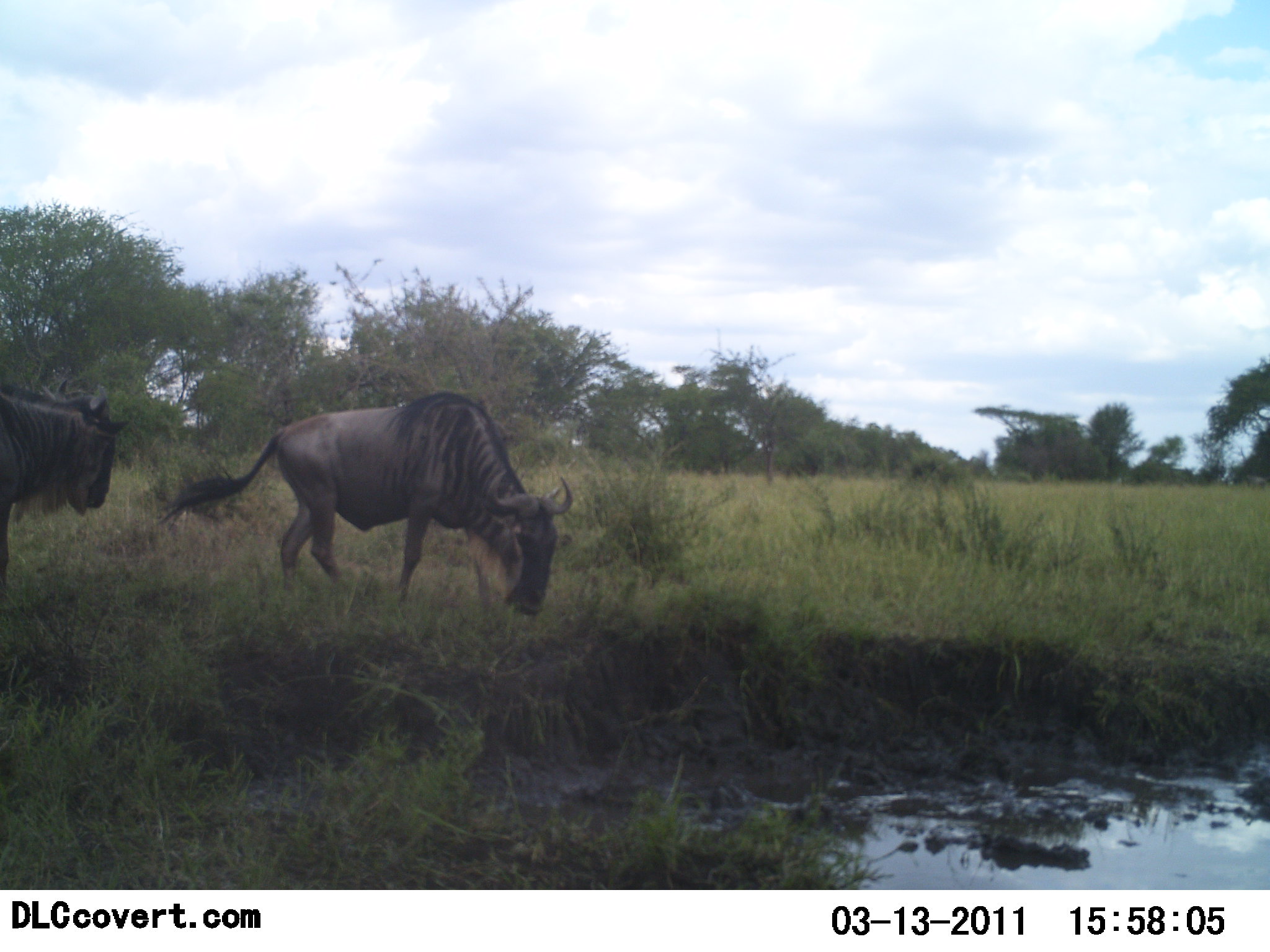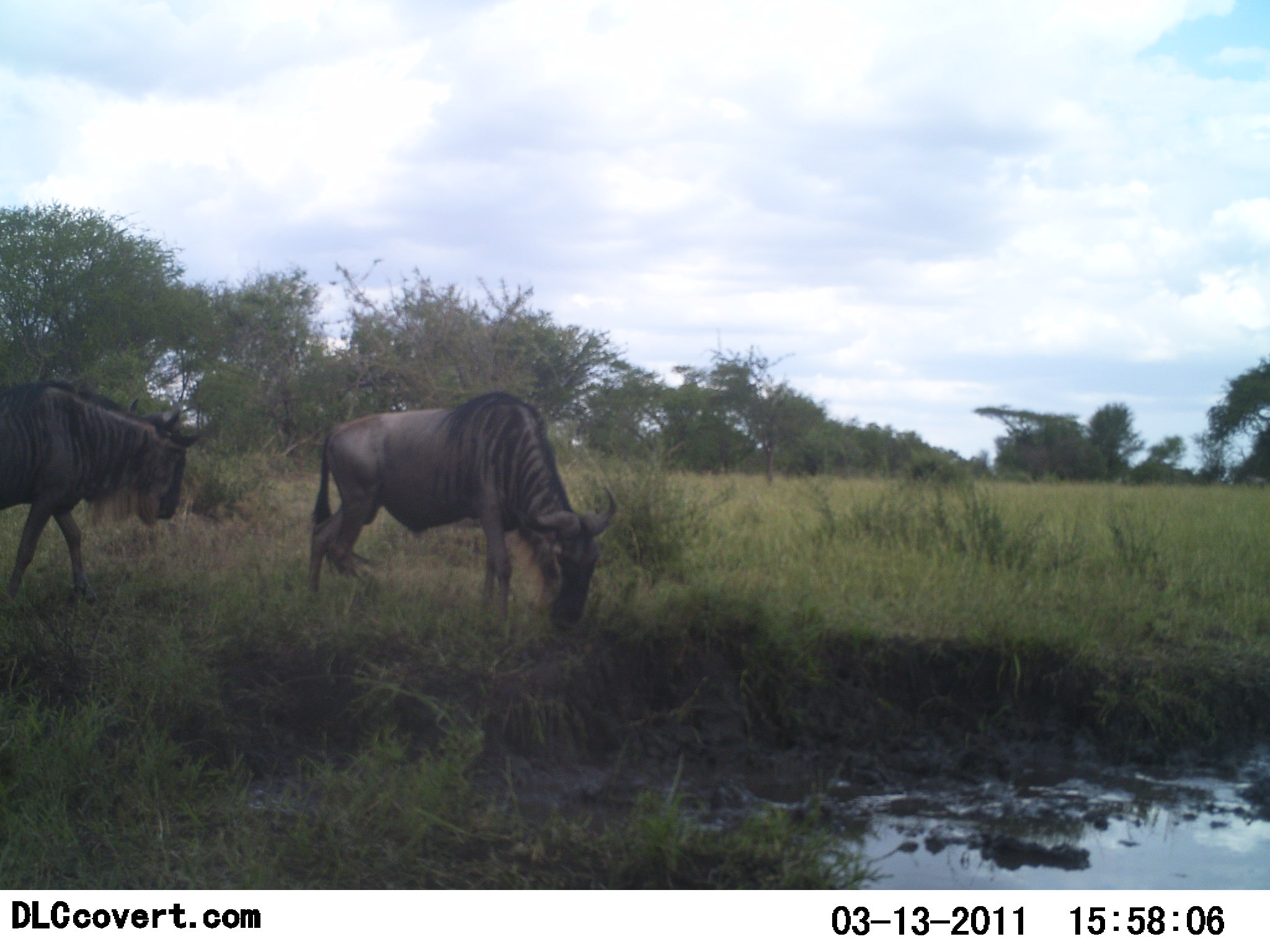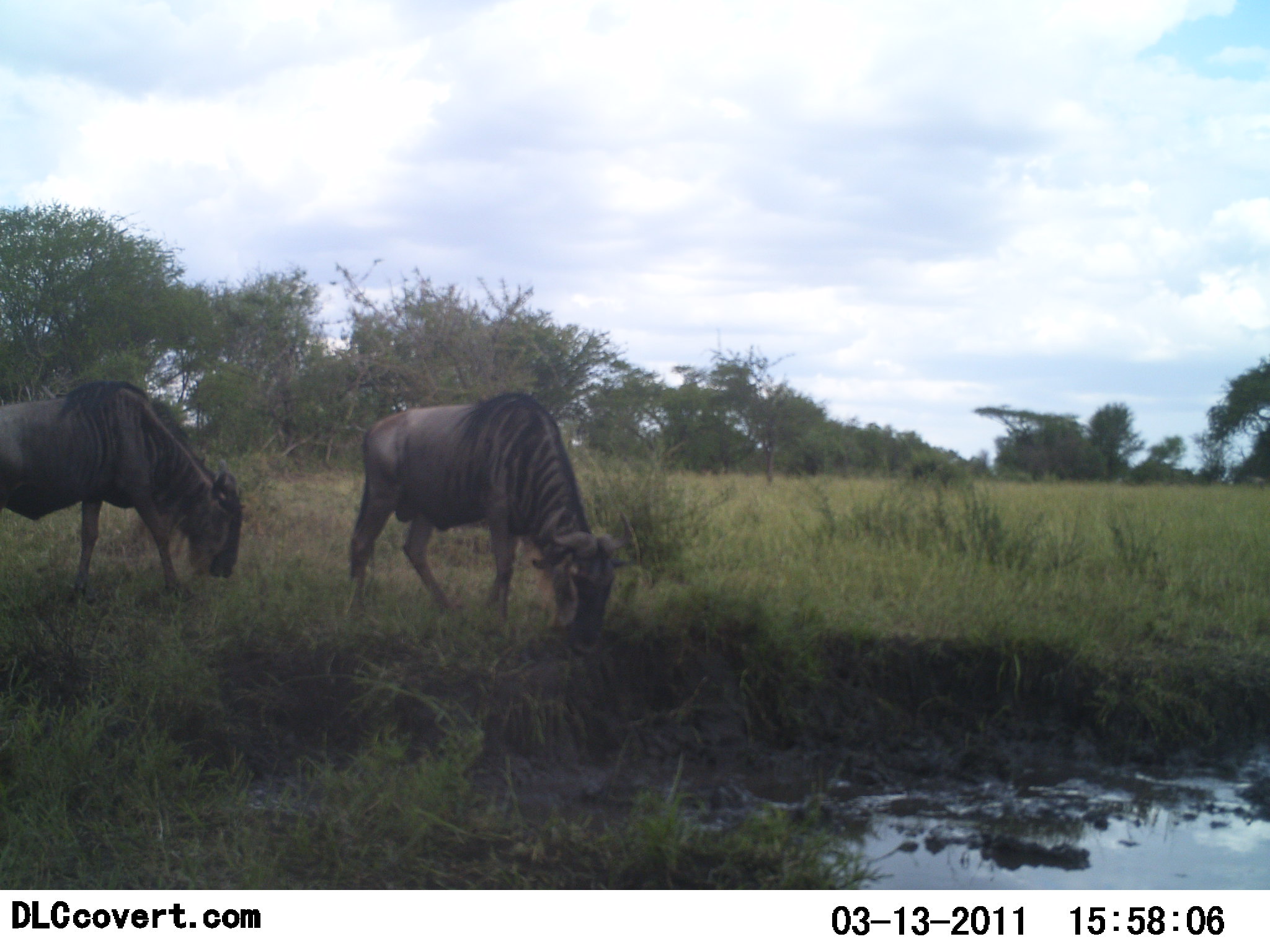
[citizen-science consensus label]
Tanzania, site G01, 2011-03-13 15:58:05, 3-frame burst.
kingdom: Animalia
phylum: Chordata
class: Mammalia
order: Artiodactyla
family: Bovidae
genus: Connochaetes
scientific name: Connochaetes taurinus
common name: blue wildebeest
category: wildebeest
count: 2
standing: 0%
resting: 0%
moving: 82%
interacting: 0%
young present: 0%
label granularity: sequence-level